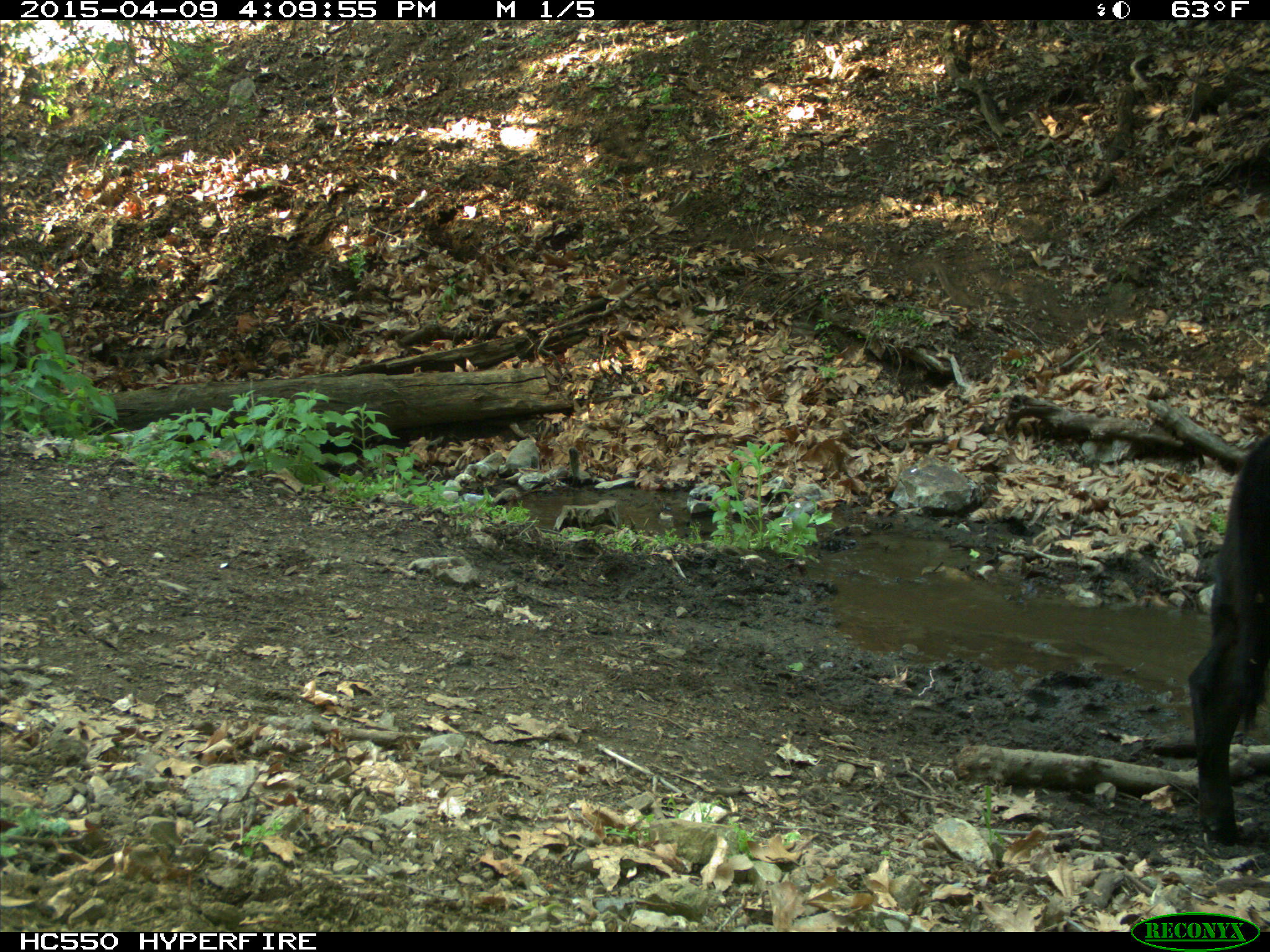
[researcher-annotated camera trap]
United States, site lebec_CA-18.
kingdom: Animalia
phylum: Chordata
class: Mammalia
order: Artiodactyla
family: Bovidae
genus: Bos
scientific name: Bos taurus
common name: domestic cow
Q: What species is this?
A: Bos taurus (domestic cow).